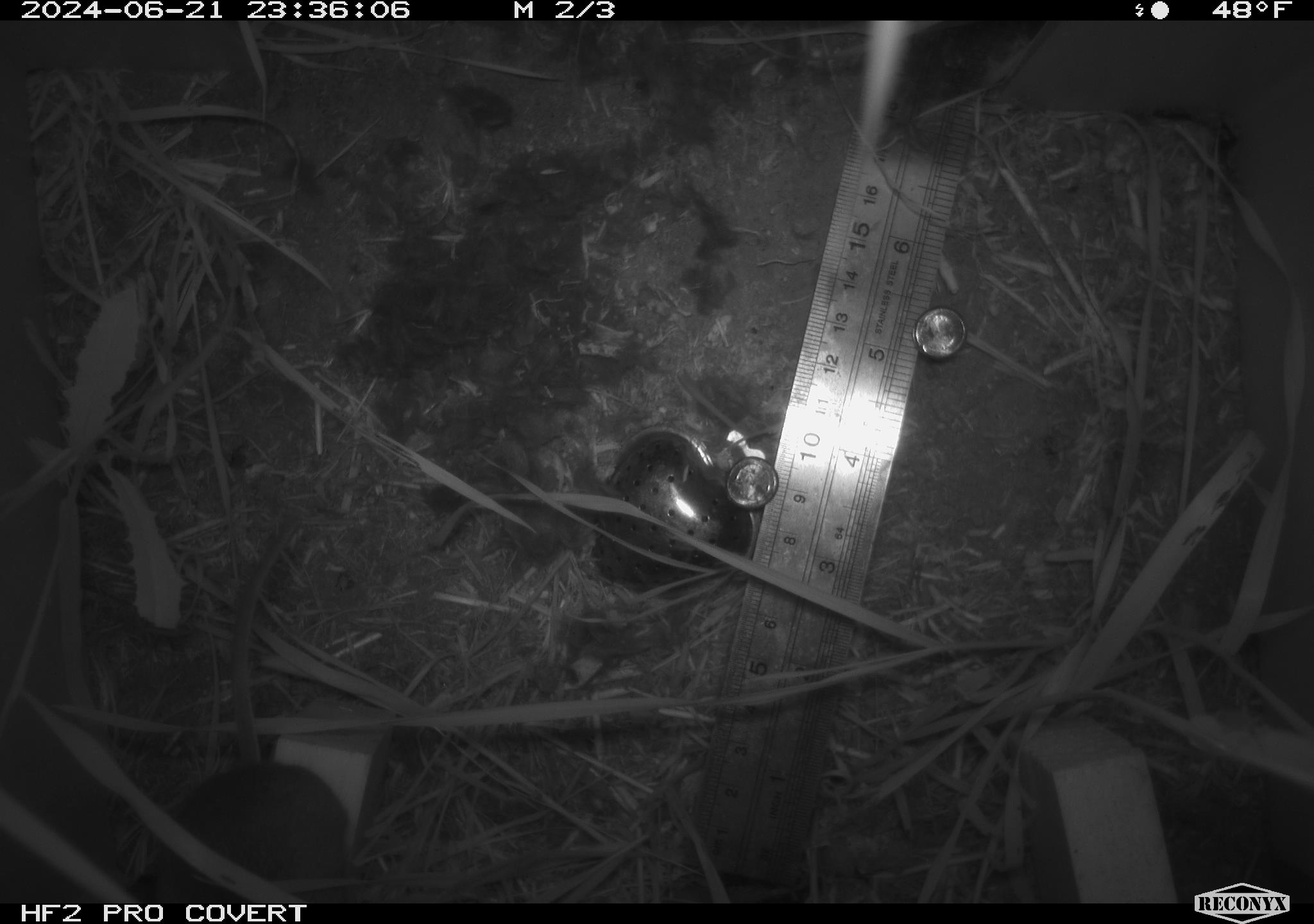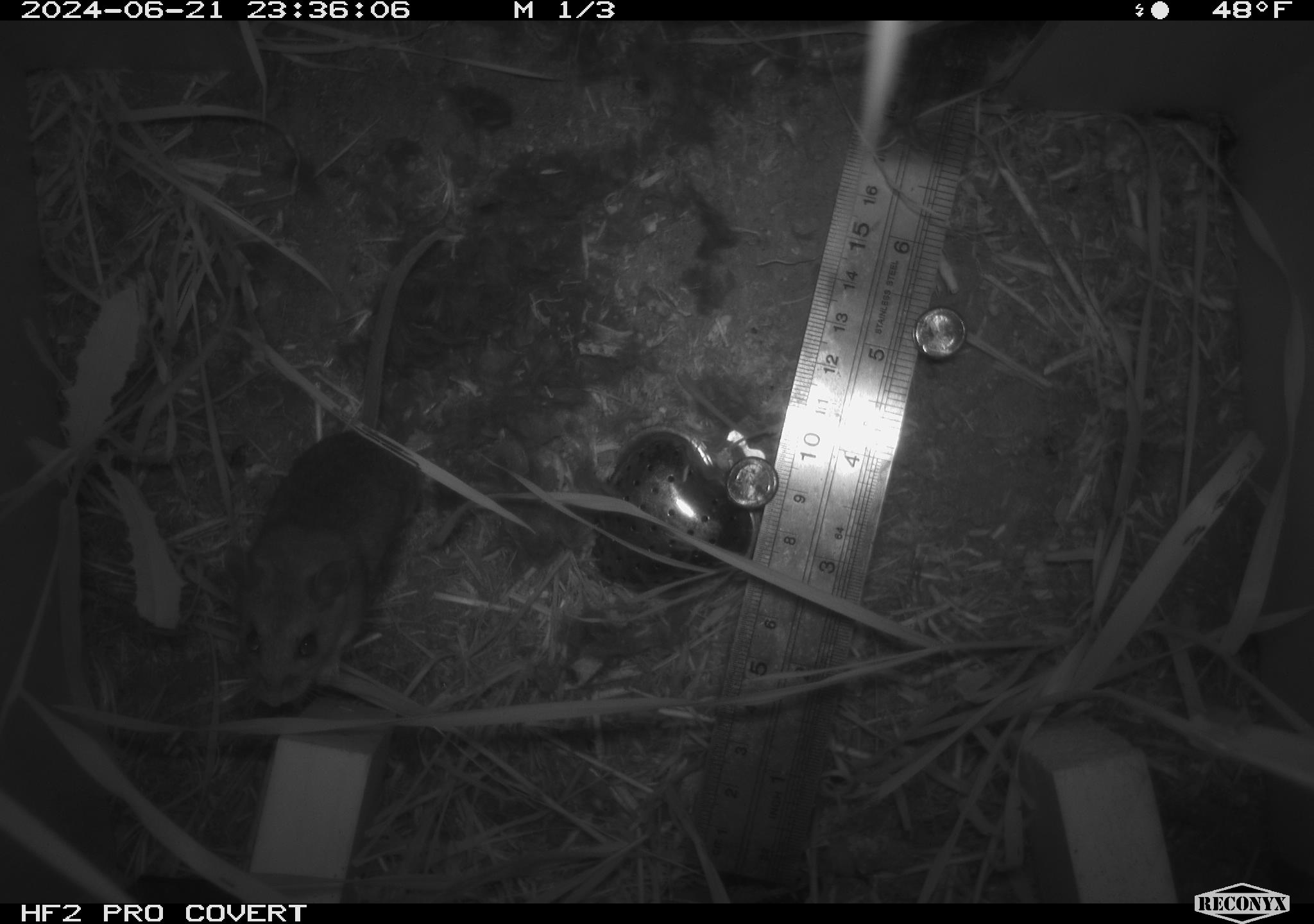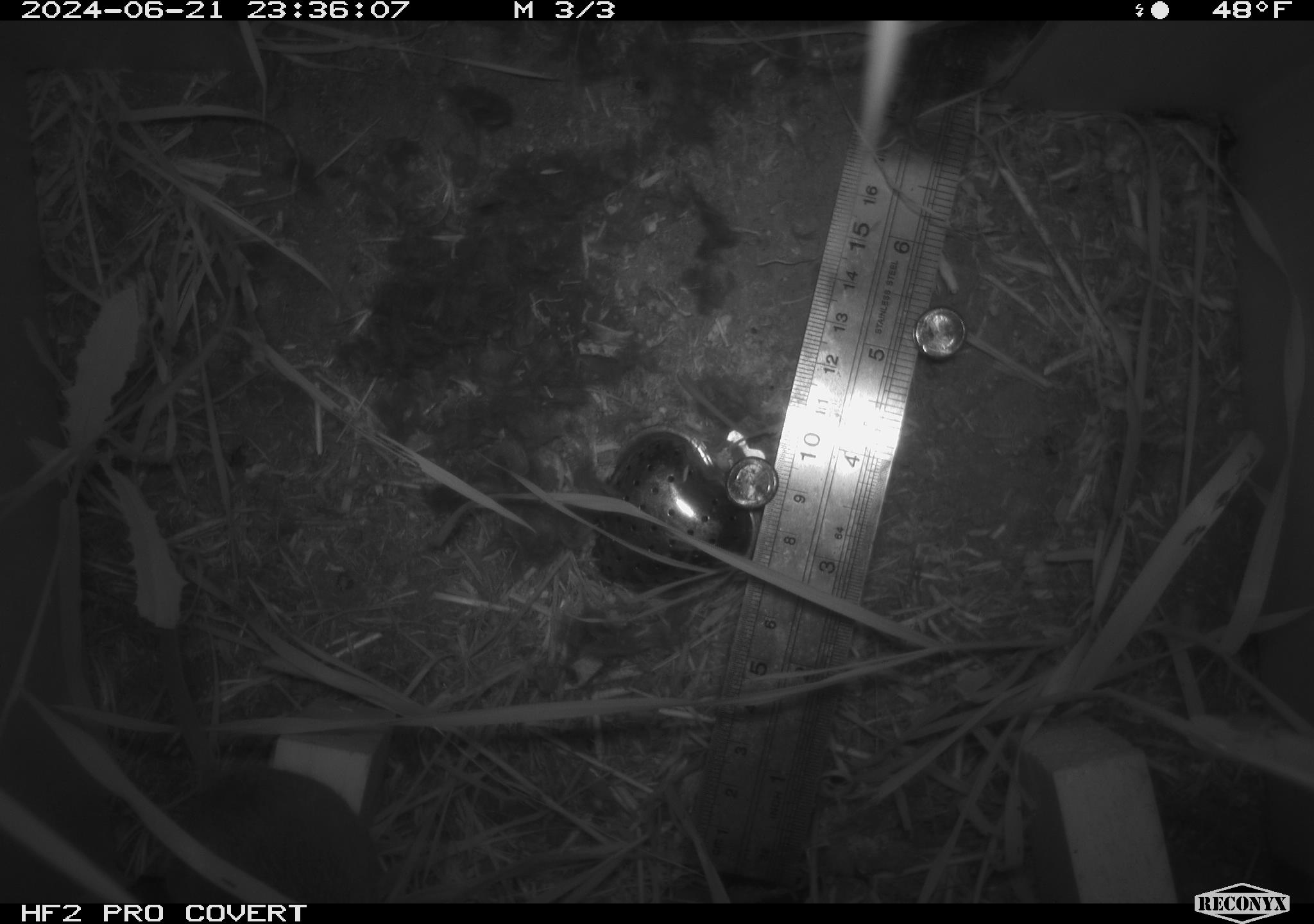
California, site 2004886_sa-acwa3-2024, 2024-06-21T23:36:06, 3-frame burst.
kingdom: Animalia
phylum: Chordata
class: Mammalia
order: Rodentia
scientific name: Rodentia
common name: mouse species